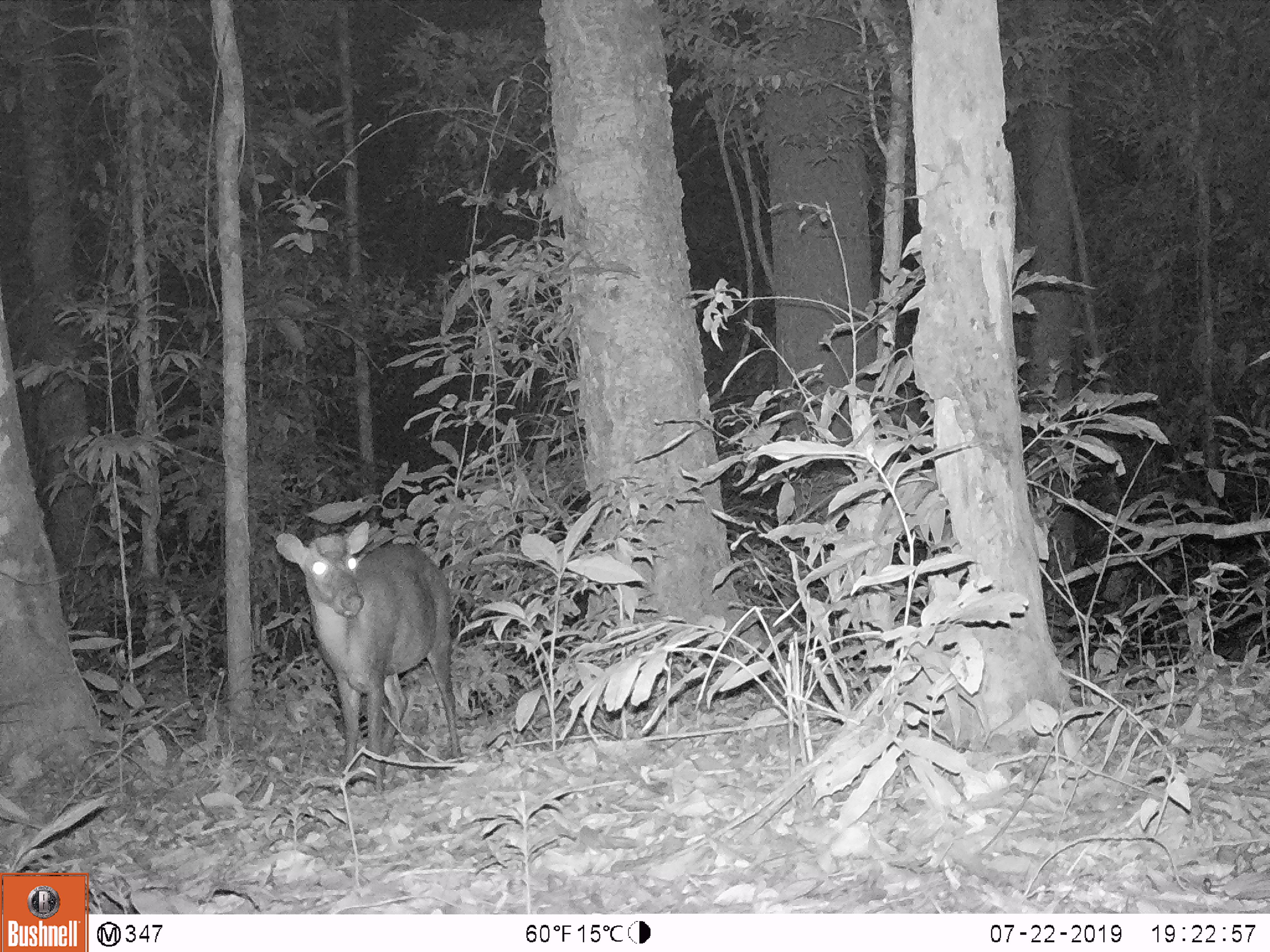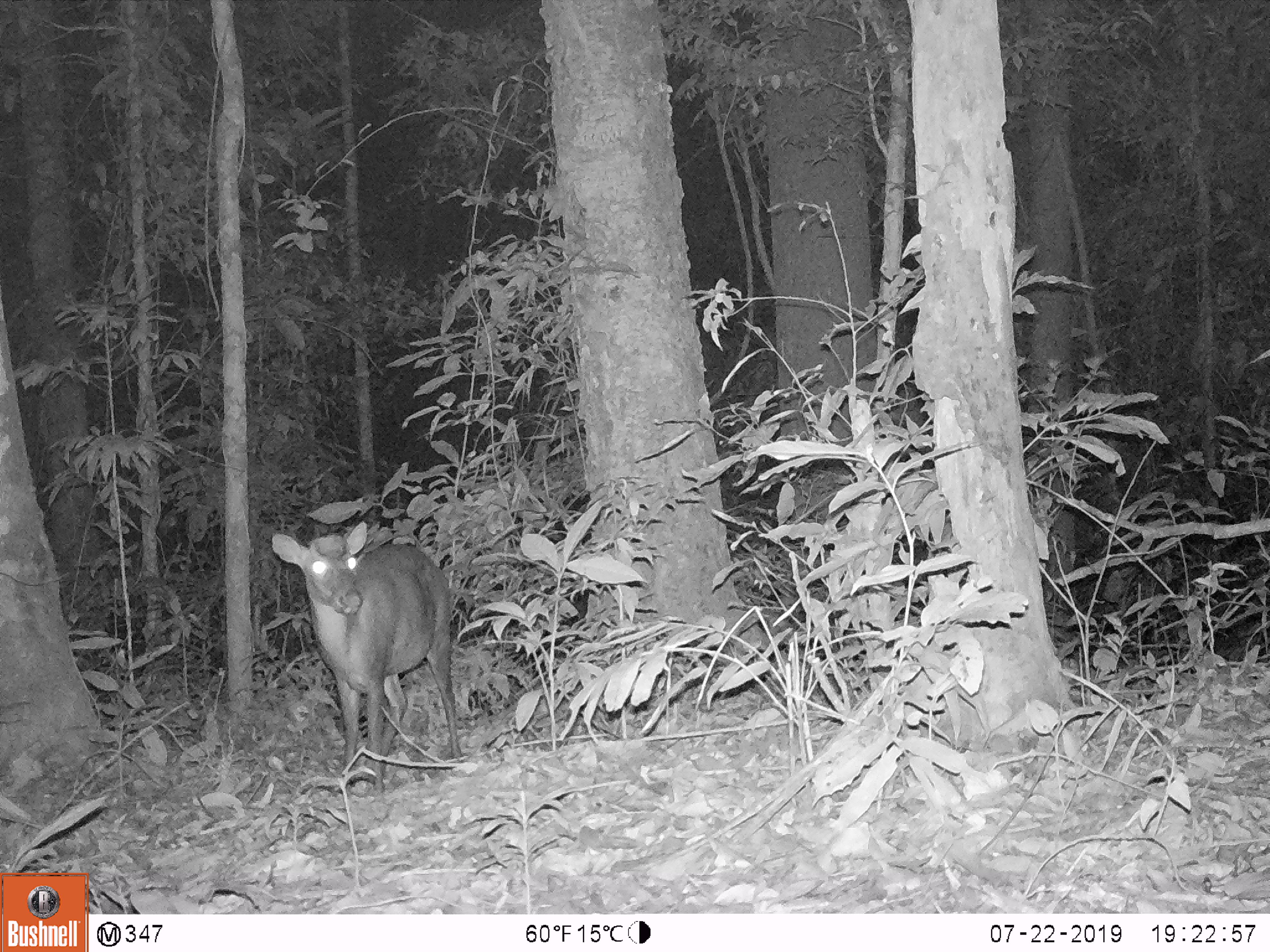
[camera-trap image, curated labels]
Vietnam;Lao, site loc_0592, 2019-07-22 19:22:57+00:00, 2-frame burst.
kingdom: Animalia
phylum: Chordata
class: Mammalia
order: Artiodactyla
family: Cervidae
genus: Muntiacus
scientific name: Muntiacus rooseveltorum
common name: roosevelt's muntjac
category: roosevelts muntjac group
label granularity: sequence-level